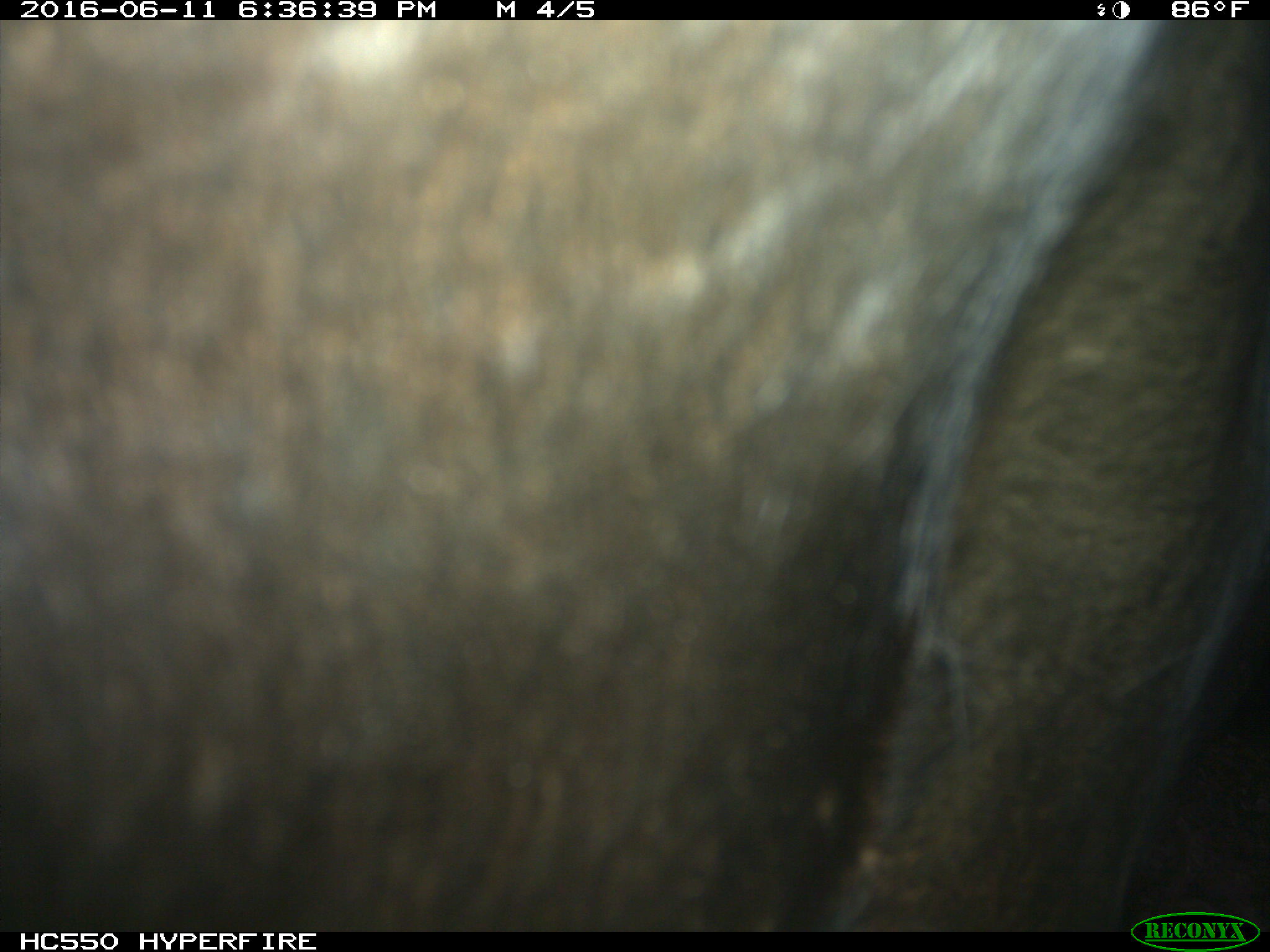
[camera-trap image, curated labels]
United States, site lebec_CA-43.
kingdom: Animalia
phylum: Chordata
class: Mammalia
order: Artiodactyla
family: Bovidae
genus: Bos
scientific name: Bos taurus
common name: domestic cow